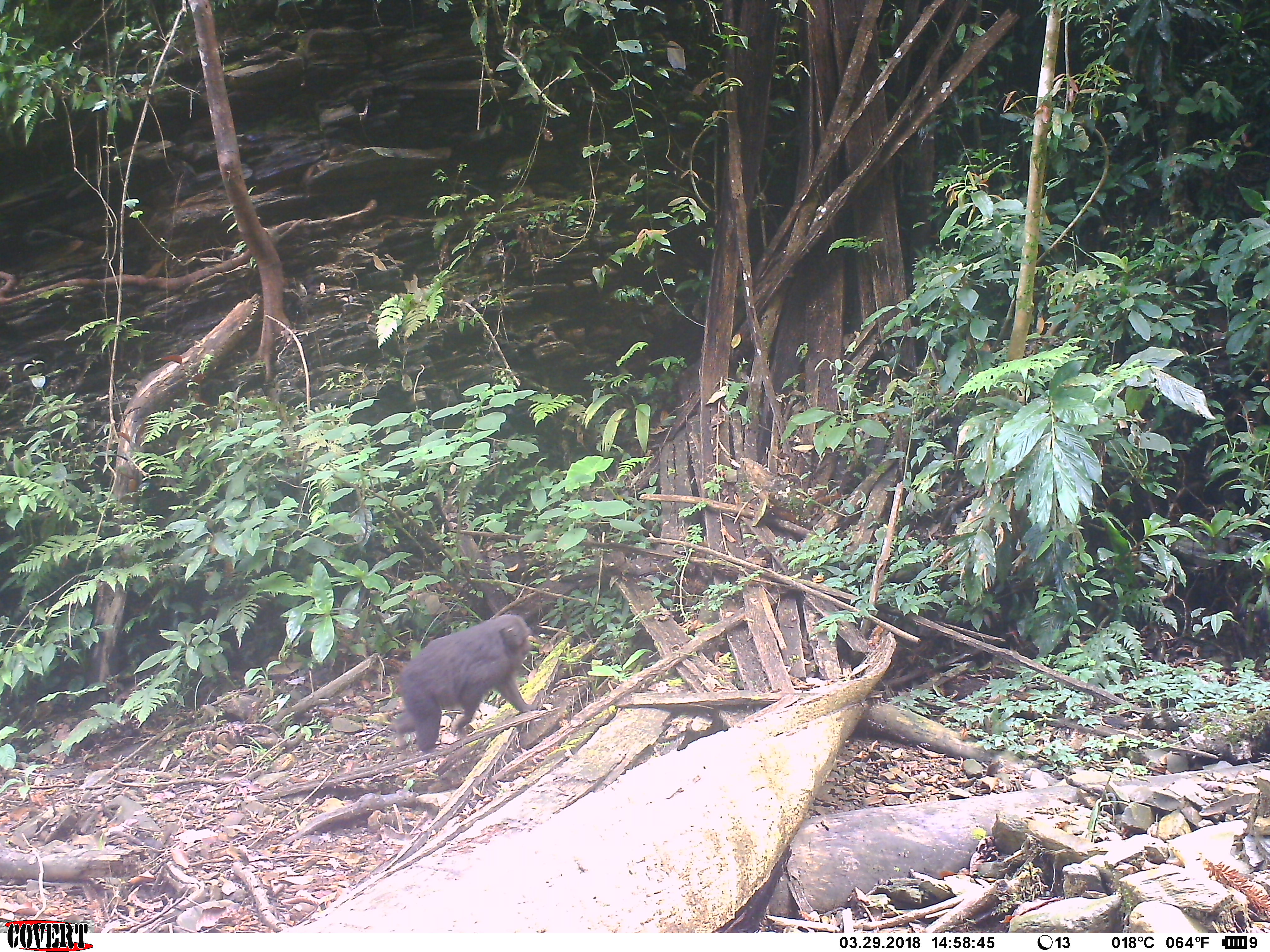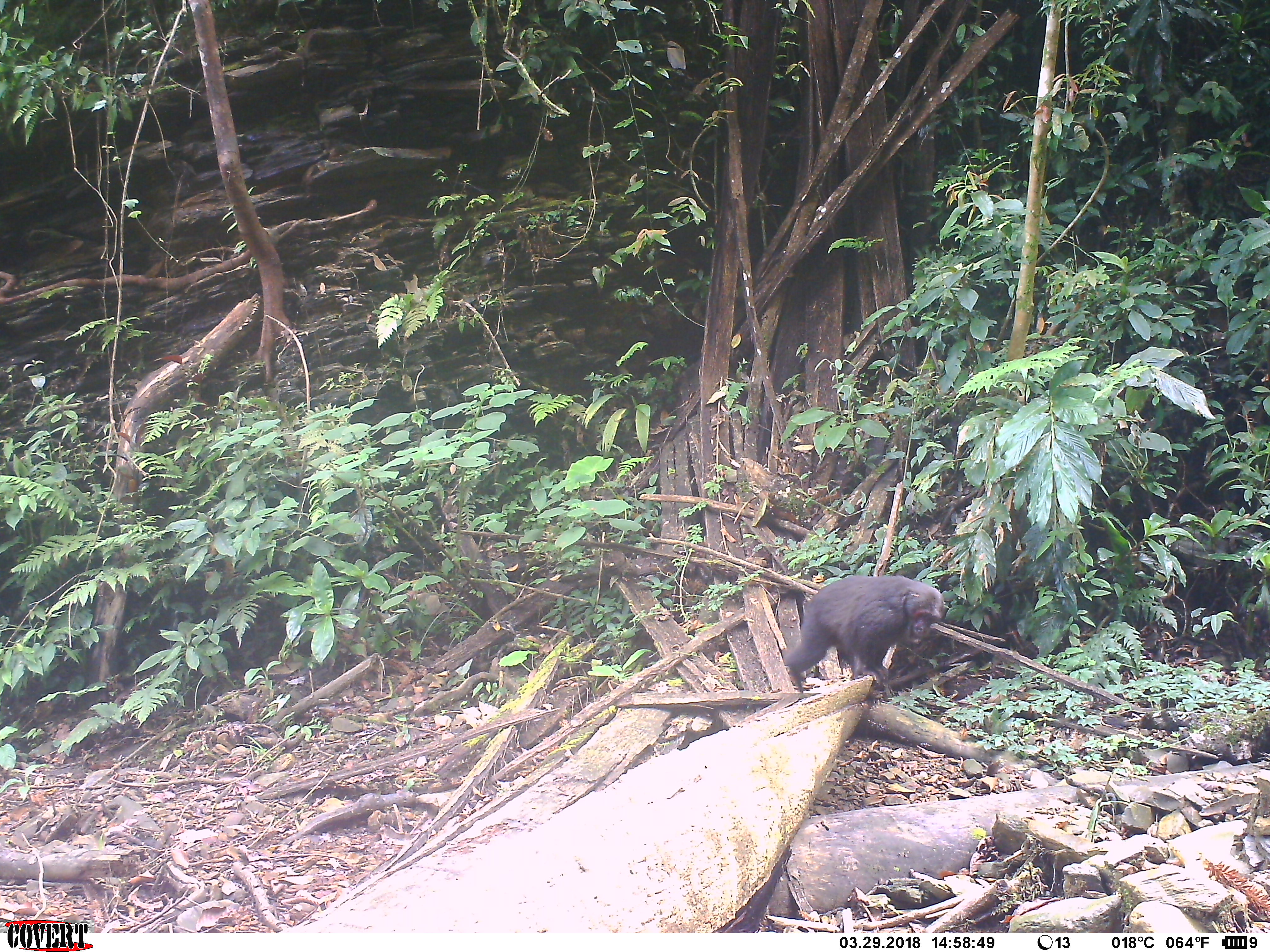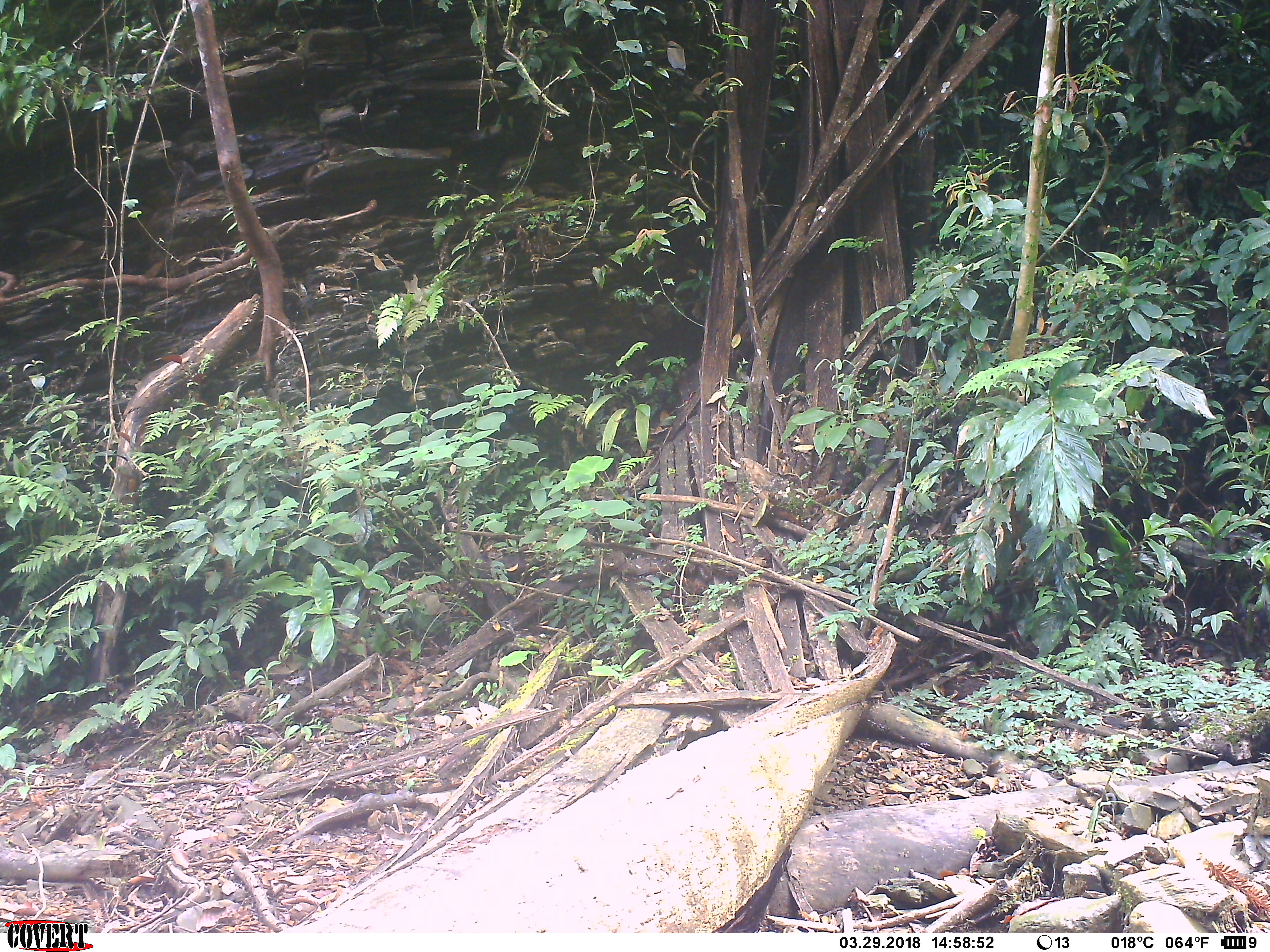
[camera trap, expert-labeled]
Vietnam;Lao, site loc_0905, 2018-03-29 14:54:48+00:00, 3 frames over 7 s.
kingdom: Animalia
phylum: Chordata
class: Mammalia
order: Primates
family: Cercopithecidae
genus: Macaca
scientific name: Macaca arctoides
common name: stump-tailed macaque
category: stump tailed macaque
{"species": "stump tailed macaque (stump-tailed macaque) (Macaca arctoides)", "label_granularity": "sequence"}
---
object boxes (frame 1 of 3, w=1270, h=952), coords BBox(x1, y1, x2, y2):
stump tailed macaque: BBox(391, 614, 537, 753)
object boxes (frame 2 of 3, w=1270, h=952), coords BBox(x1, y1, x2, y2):
stump tailed macaque: BBox(782, 574, 944, 689)